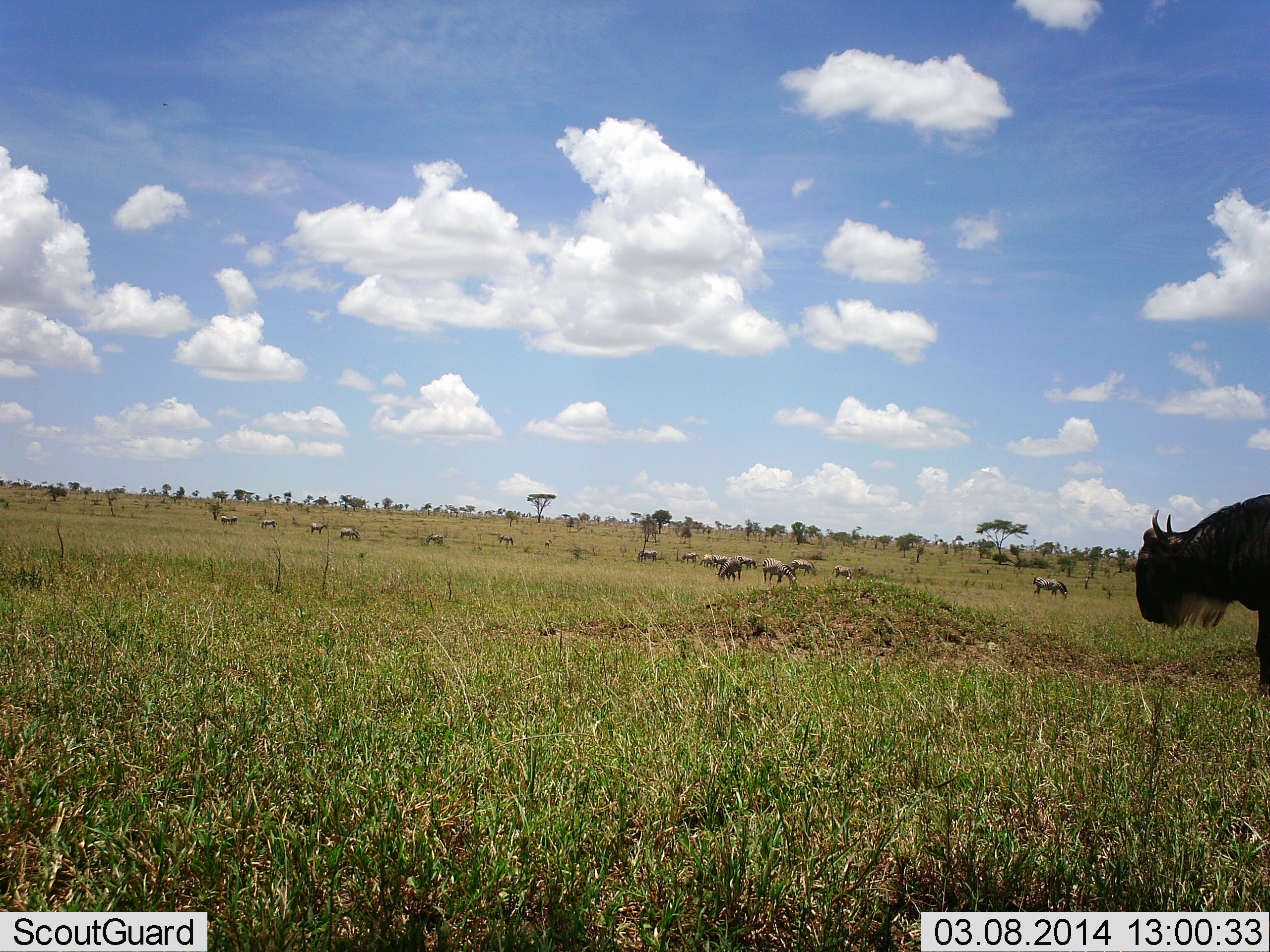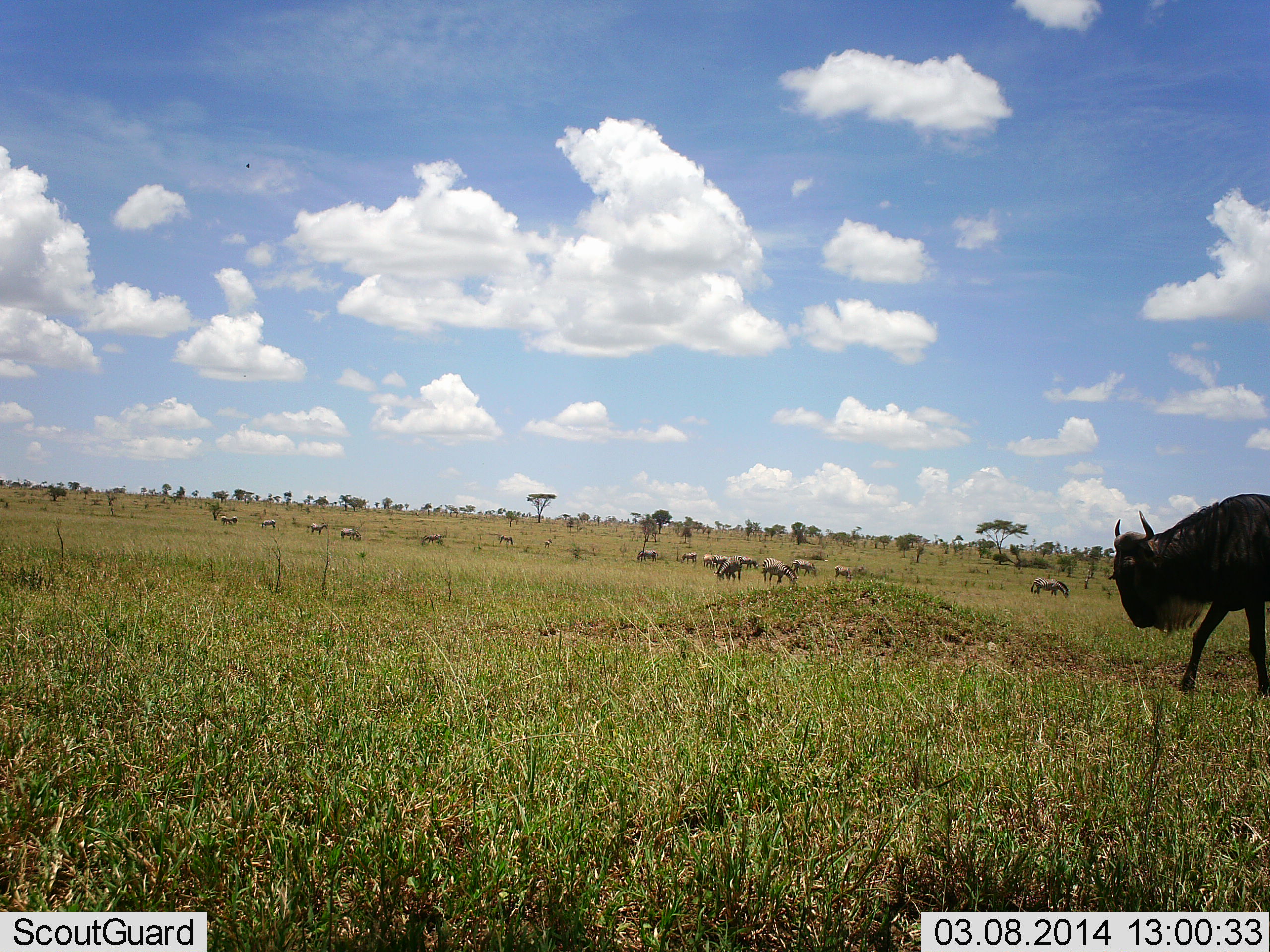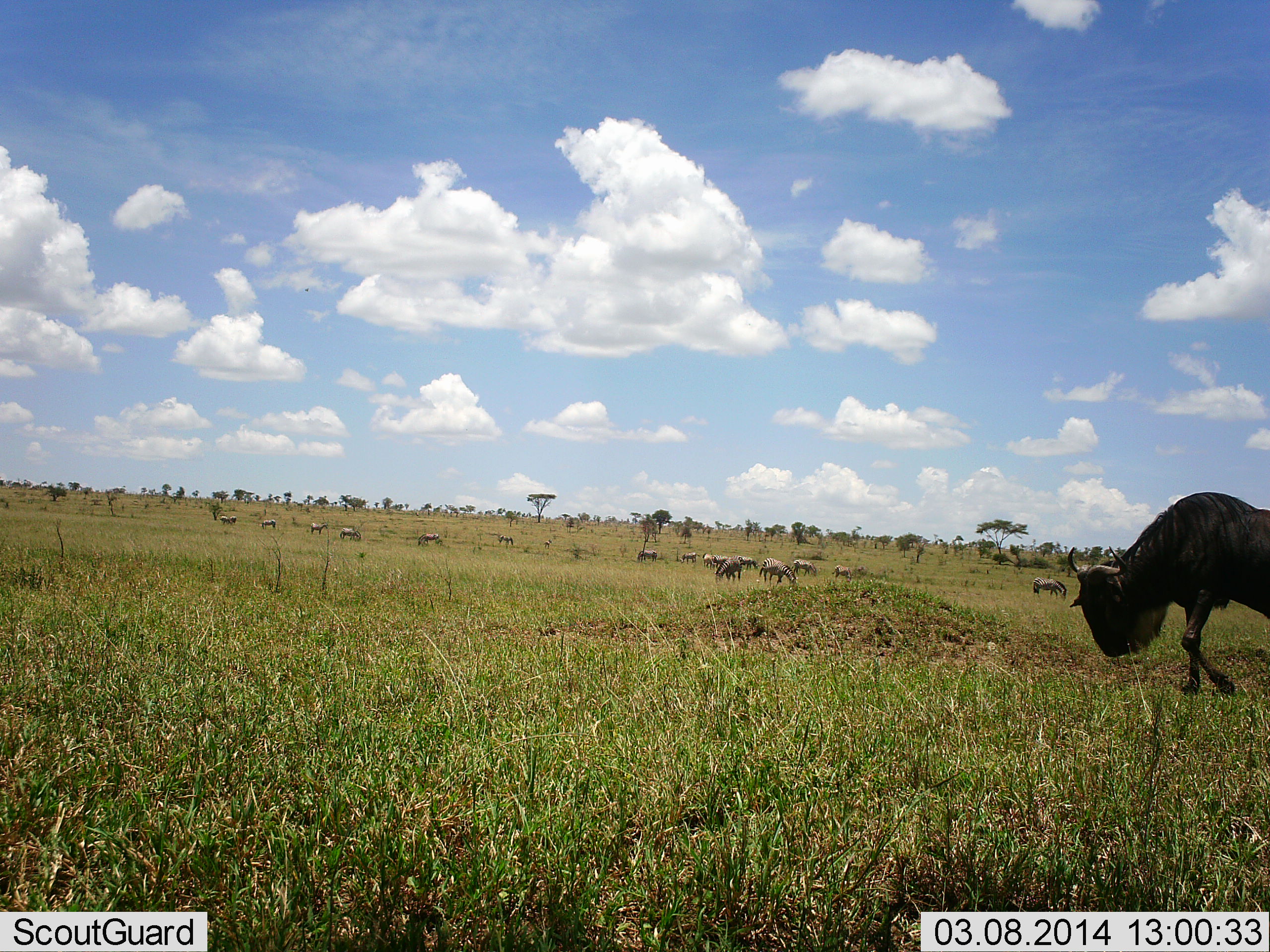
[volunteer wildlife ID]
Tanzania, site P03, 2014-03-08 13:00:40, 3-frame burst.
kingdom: Animalia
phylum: Chordata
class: Mammalia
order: Artiodactyla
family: Bovidae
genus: Connochaetes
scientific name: Connochaetes taurinus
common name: blue wildebeest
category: wildebeest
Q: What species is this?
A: Wildebeest (blue wildebeest) (Connochaetes taurinus).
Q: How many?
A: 1.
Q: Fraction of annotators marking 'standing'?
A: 38%.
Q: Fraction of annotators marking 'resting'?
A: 0%.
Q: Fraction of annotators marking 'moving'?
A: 62%.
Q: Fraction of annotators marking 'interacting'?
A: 0%.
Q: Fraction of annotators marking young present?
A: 0%.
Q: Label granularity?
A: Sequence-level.